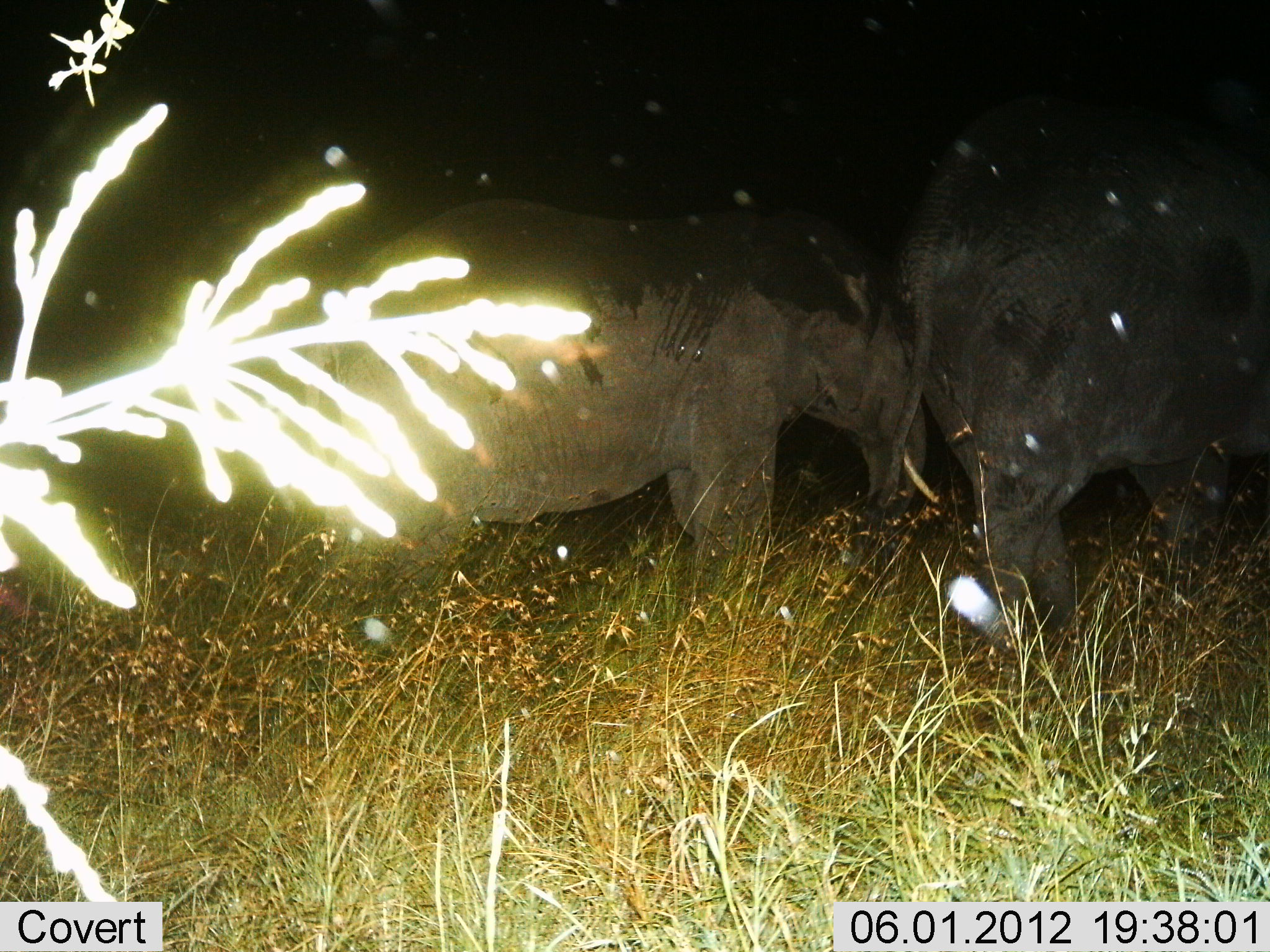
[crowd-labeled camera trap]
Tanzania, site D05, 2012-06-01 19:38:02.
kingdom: Animalia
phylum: Chordata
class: Mammalia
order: Proboscidea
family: Elephantidae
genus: Loxodonta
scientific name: Loxodonta africana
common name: african bush elephant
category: elephant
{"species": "elephant (african bush elephant) (Loxodonta africana)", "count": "2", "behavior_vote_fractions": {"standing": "60%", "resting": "0%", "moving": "40%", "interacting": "10%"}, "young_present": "20%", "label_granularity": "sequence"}